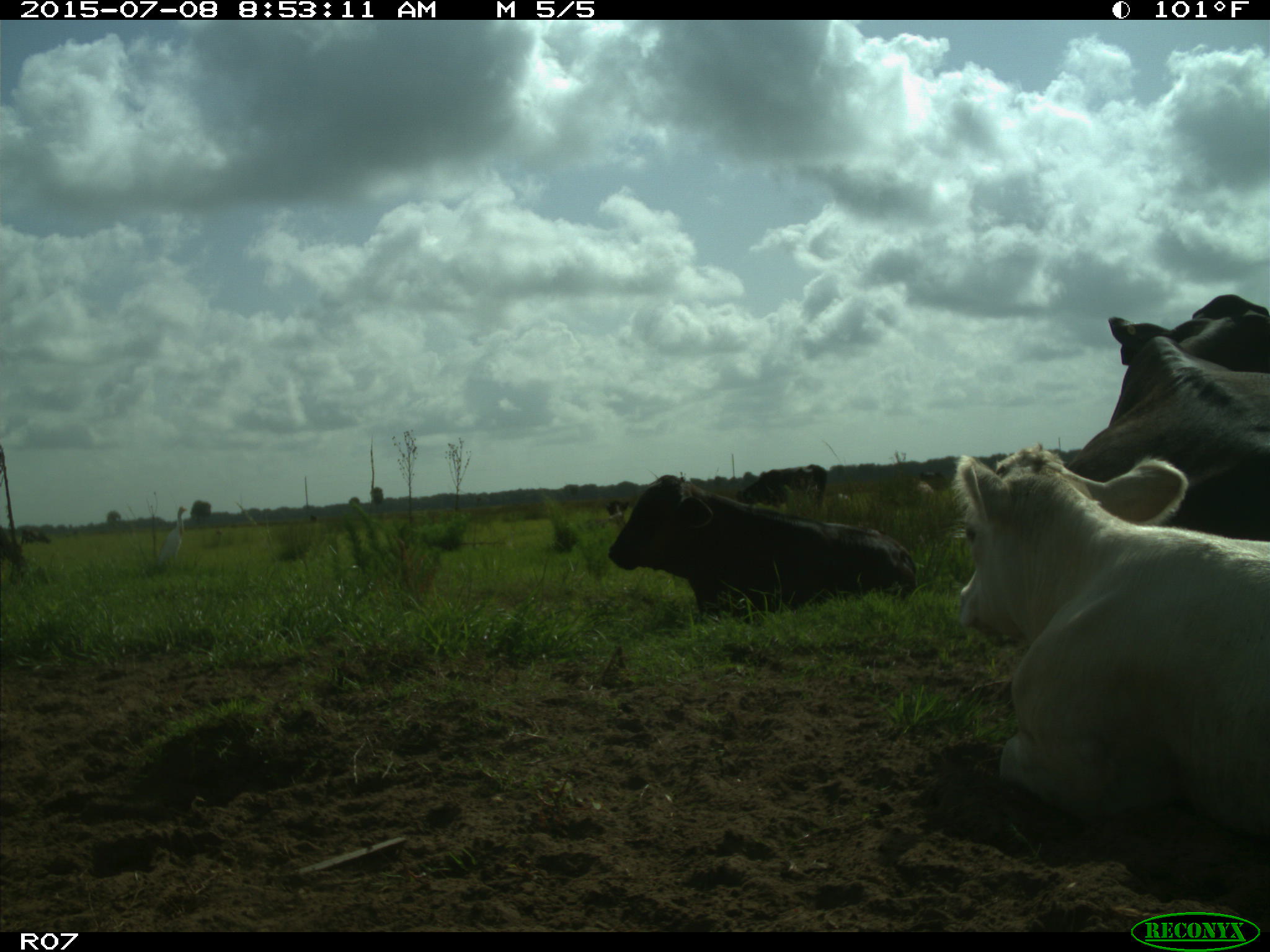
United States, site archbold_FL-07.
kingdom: Animalia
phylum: Chordata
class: Mammalia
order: Artiodactyla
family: Bovidae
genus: Bos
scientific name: Bos taurus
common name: domestic cow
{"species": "Bos taurus (domestic cow)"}